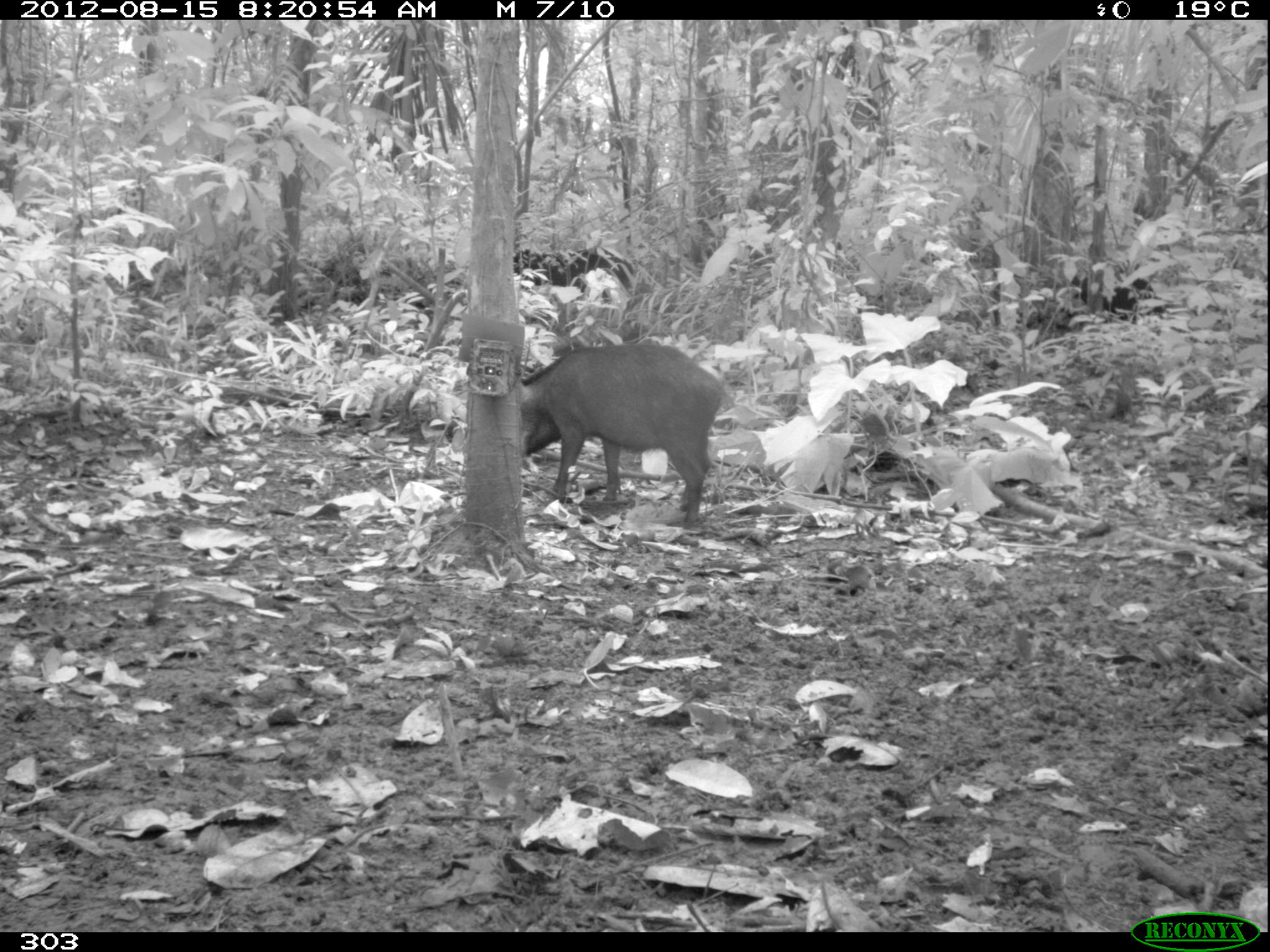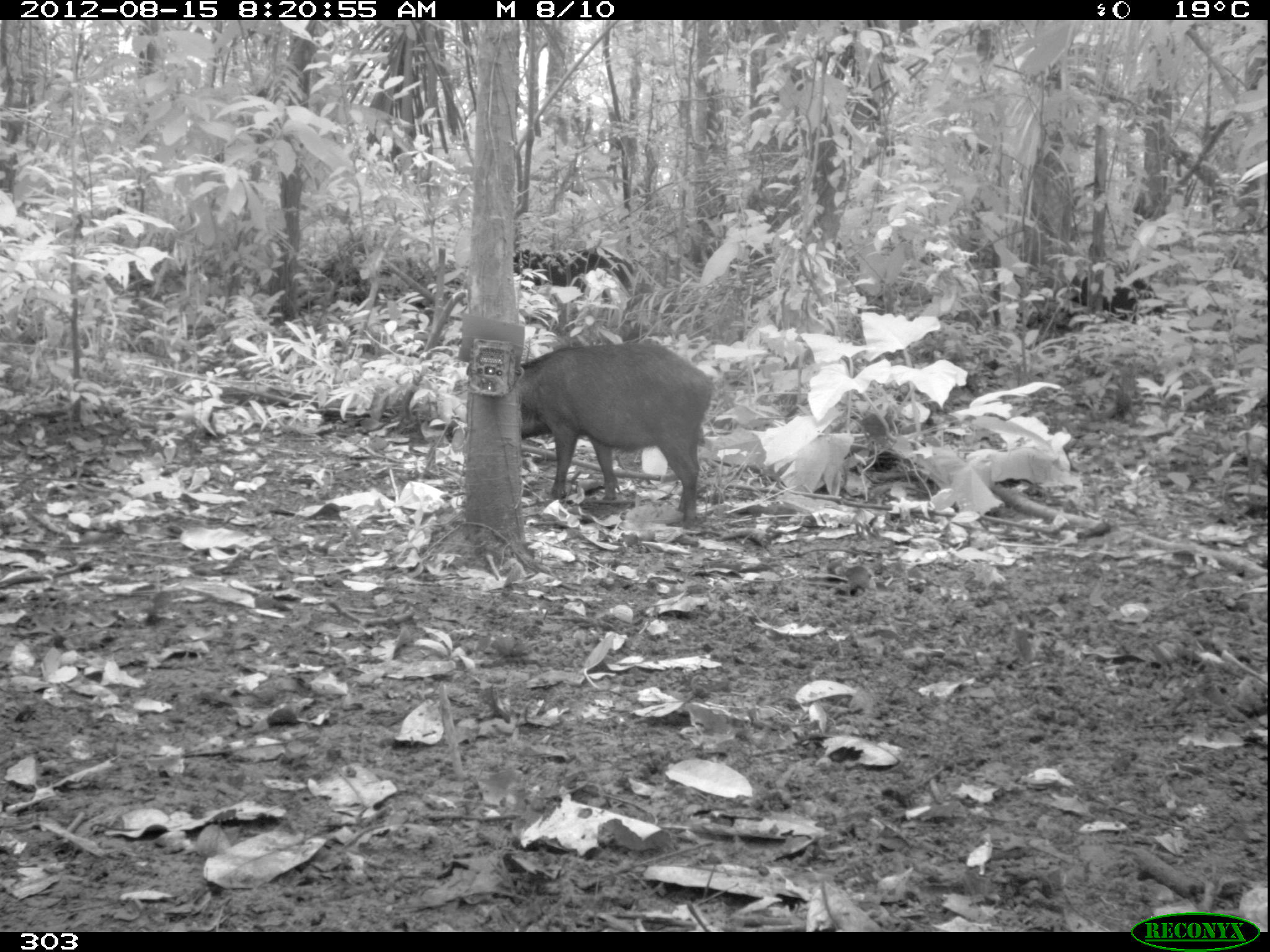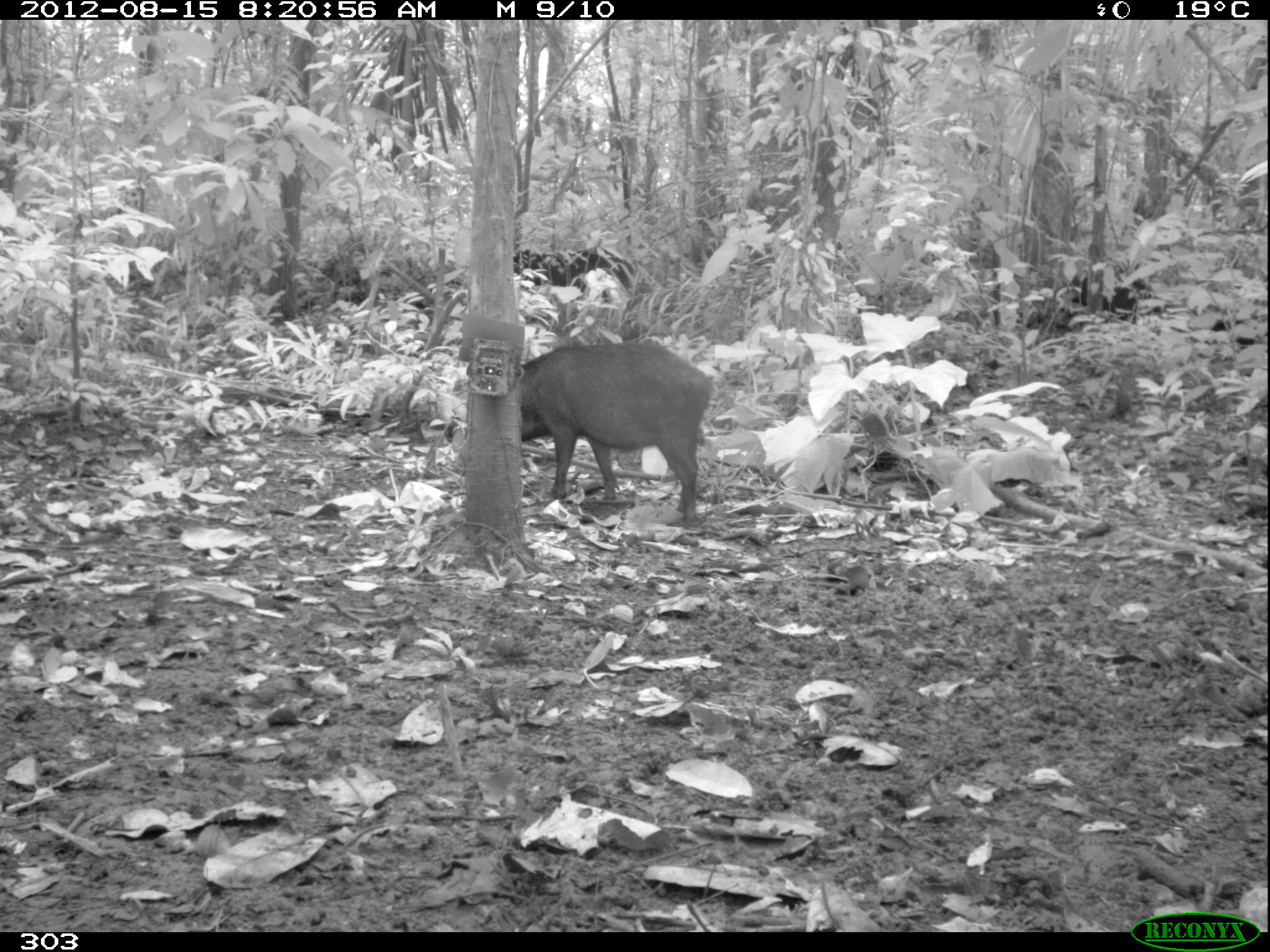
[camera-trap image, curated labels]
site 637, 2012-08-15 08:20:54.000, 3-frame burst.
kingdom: Animalia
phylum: Chordata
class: Mammalia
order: Artiodactyla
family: Tayassuidae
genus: Tayassu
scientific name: Tayassu pecari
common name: white-lipped peccary